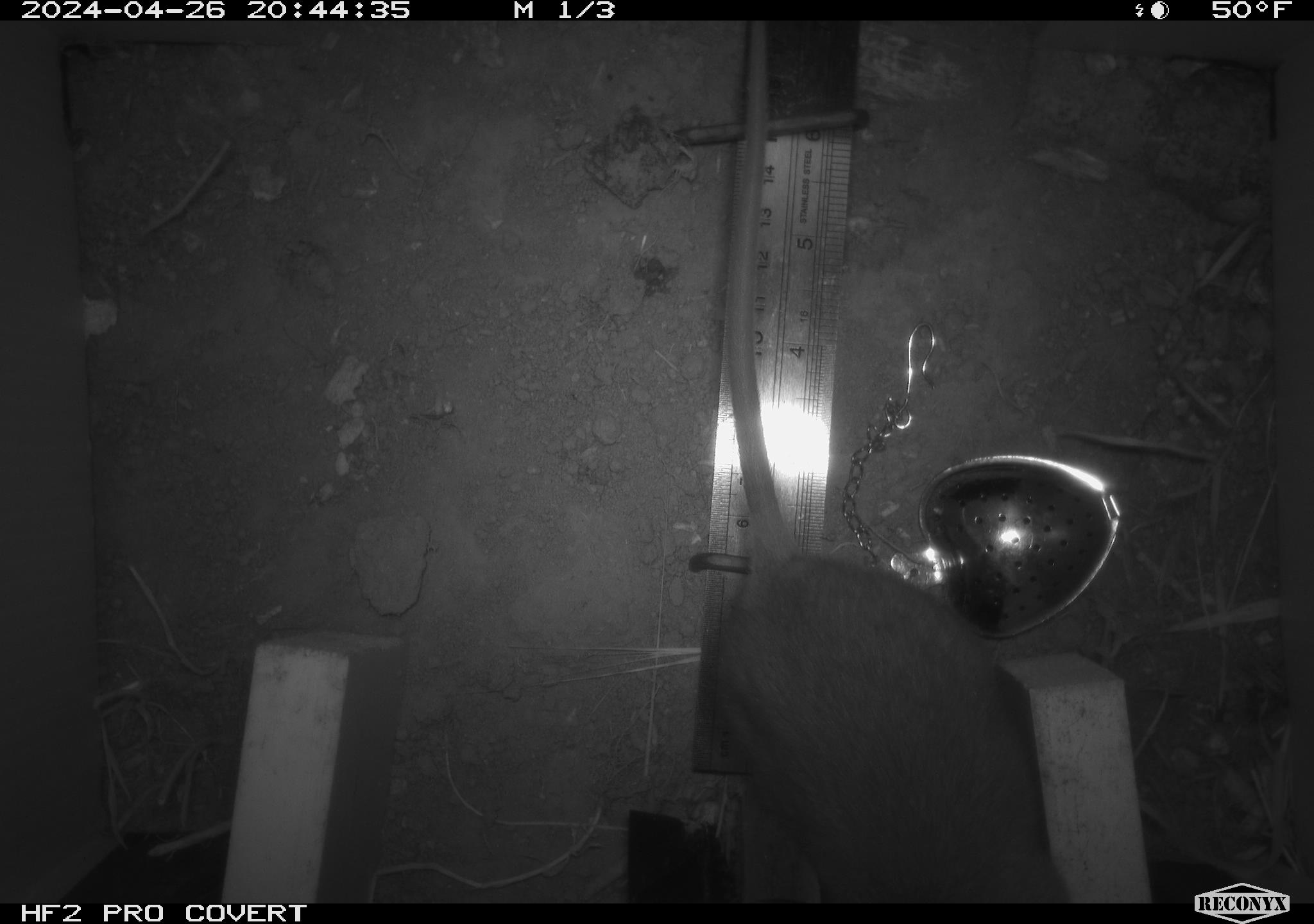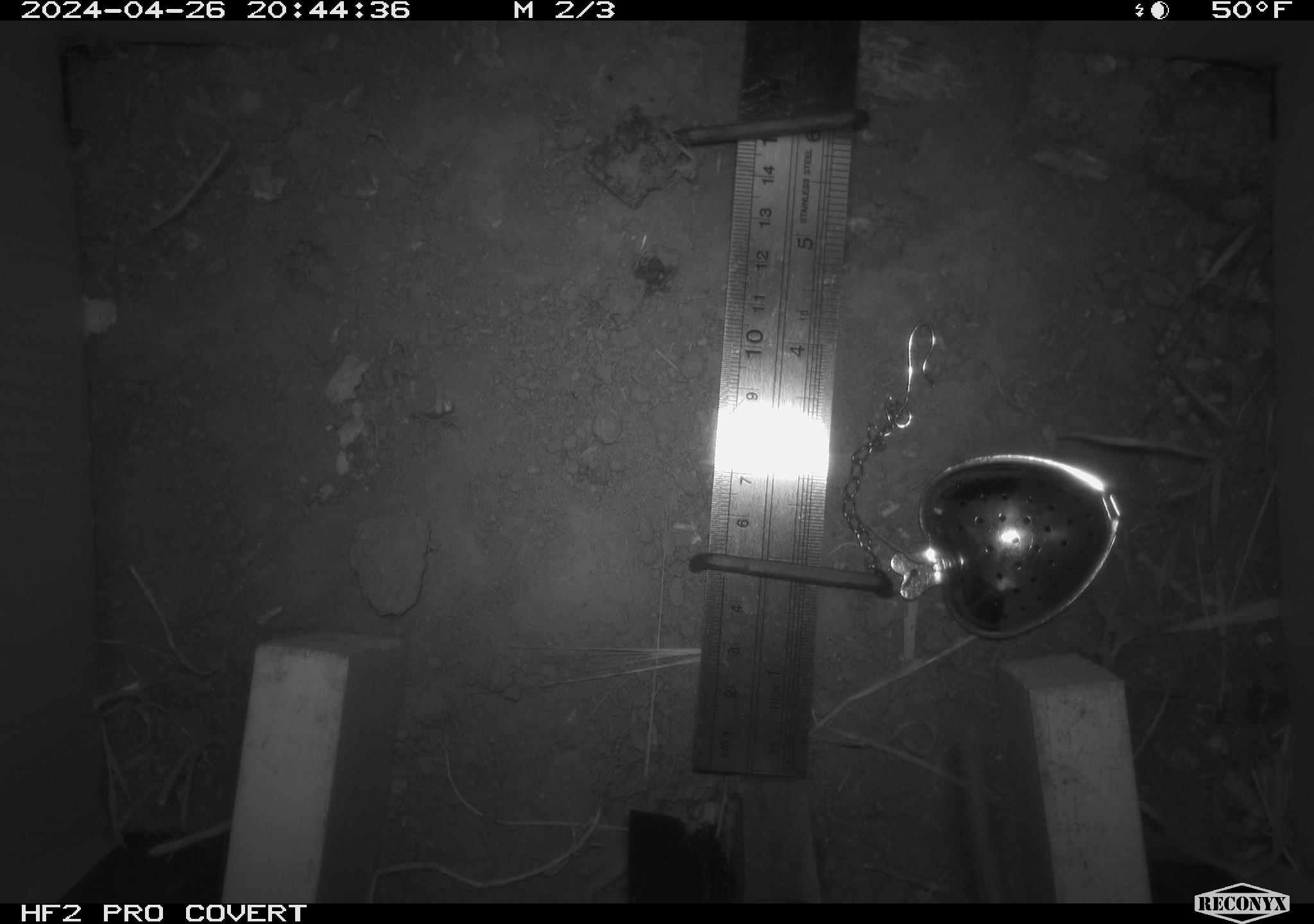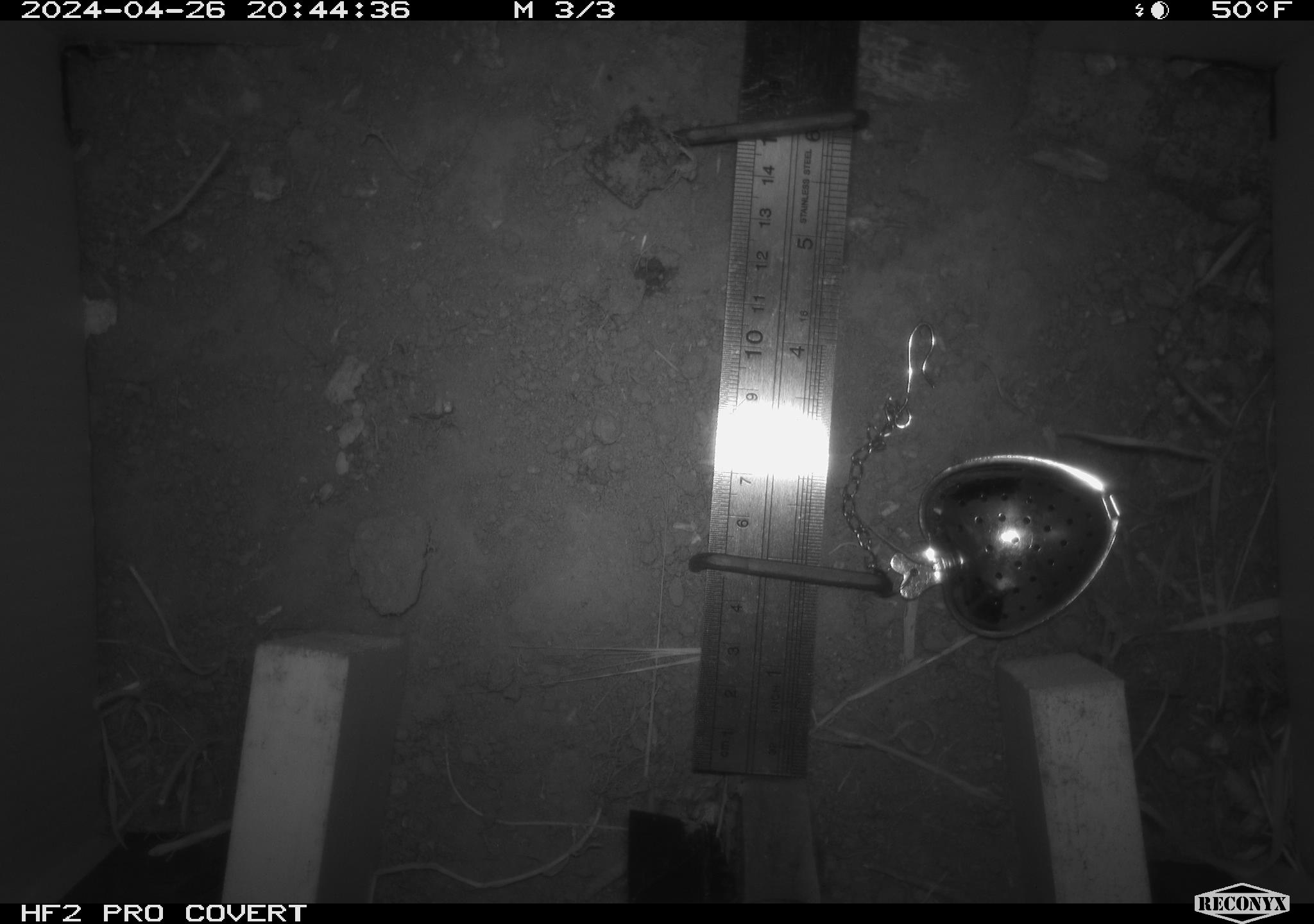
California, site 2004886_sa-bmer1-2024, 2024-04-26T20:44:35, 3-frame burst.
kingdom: Animalia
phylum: Chordata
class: Mammalia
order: Rodentia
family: Muridae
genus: Rattus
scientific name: Rattus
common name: rat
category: rattus species